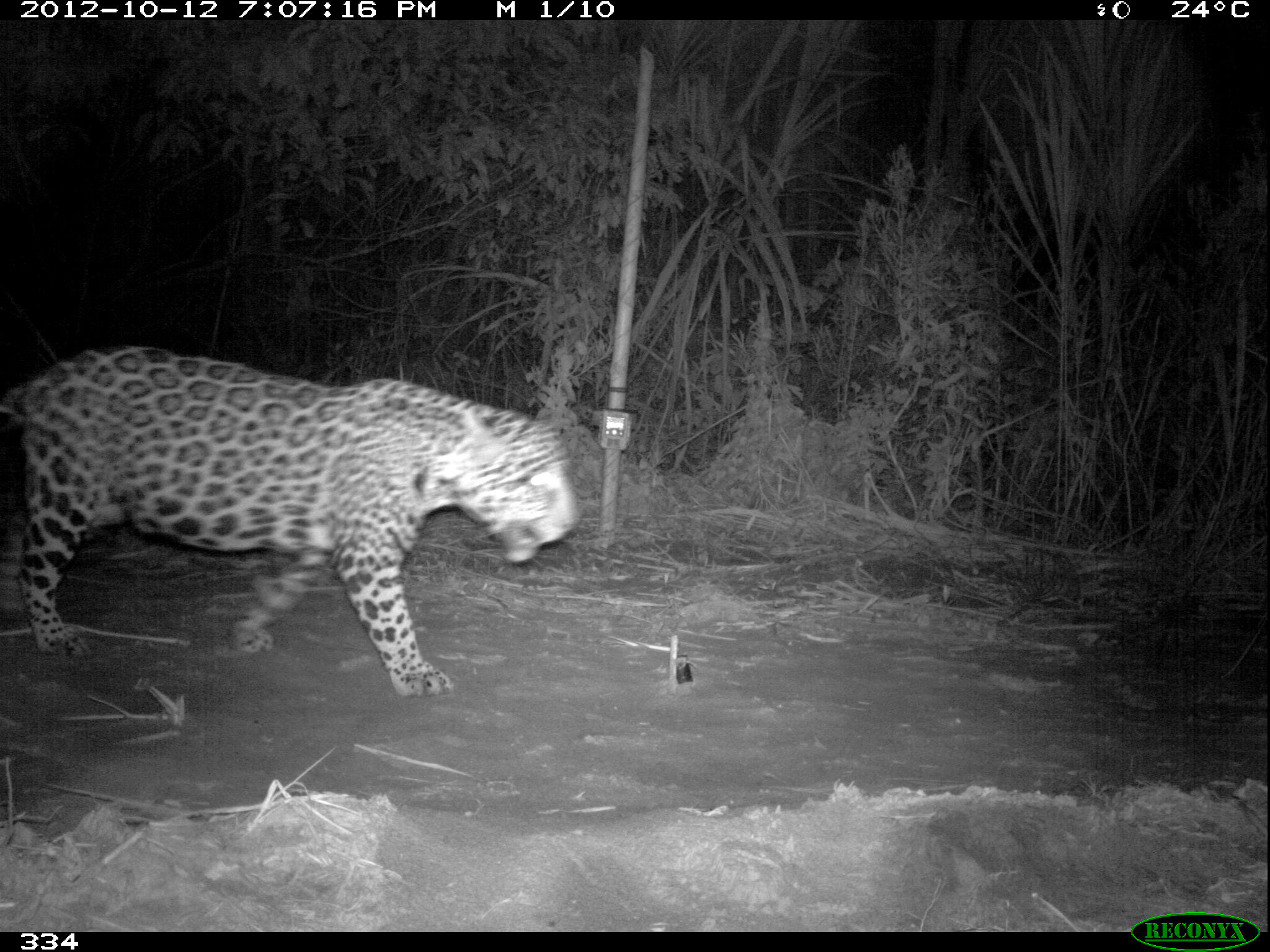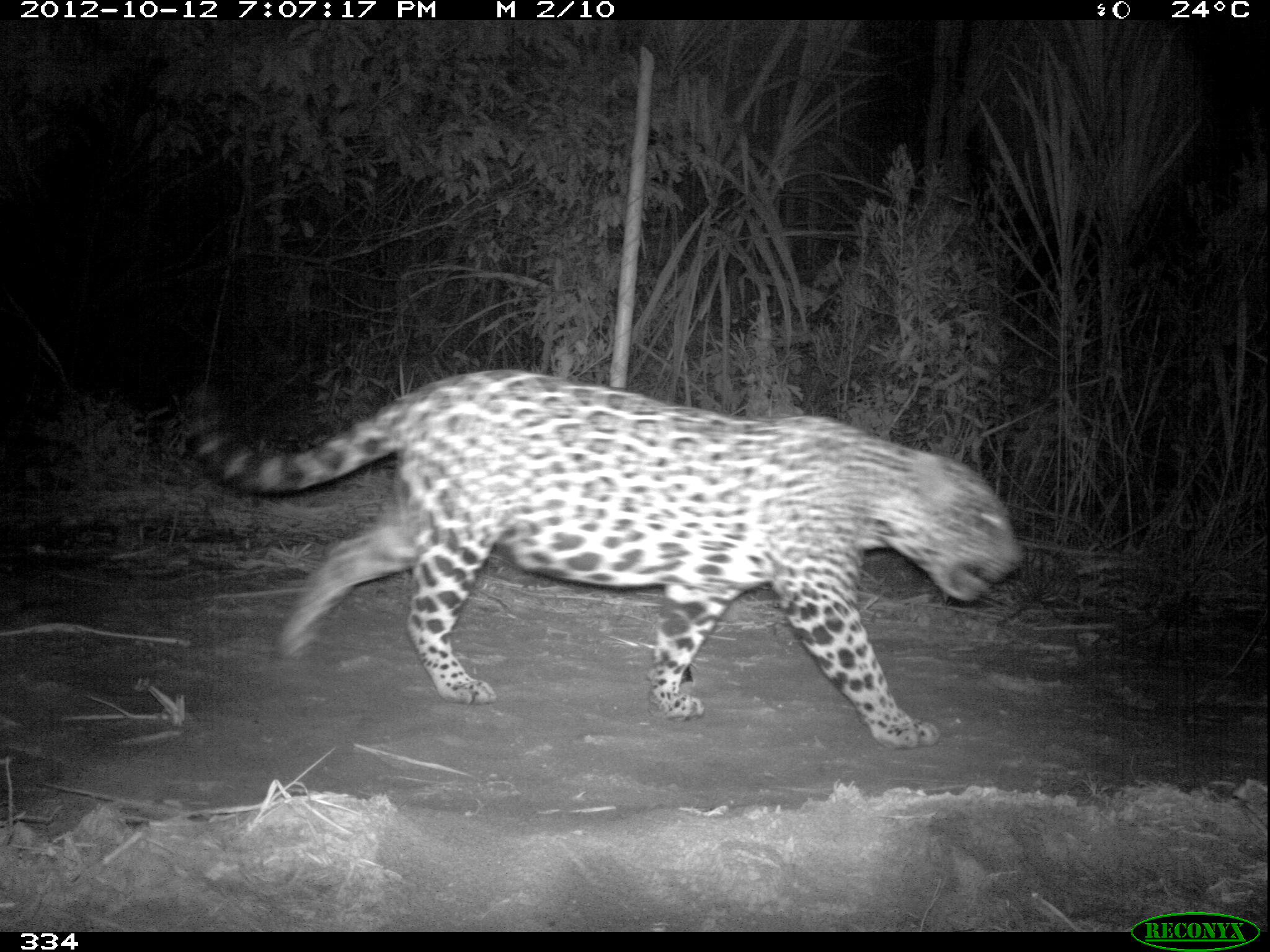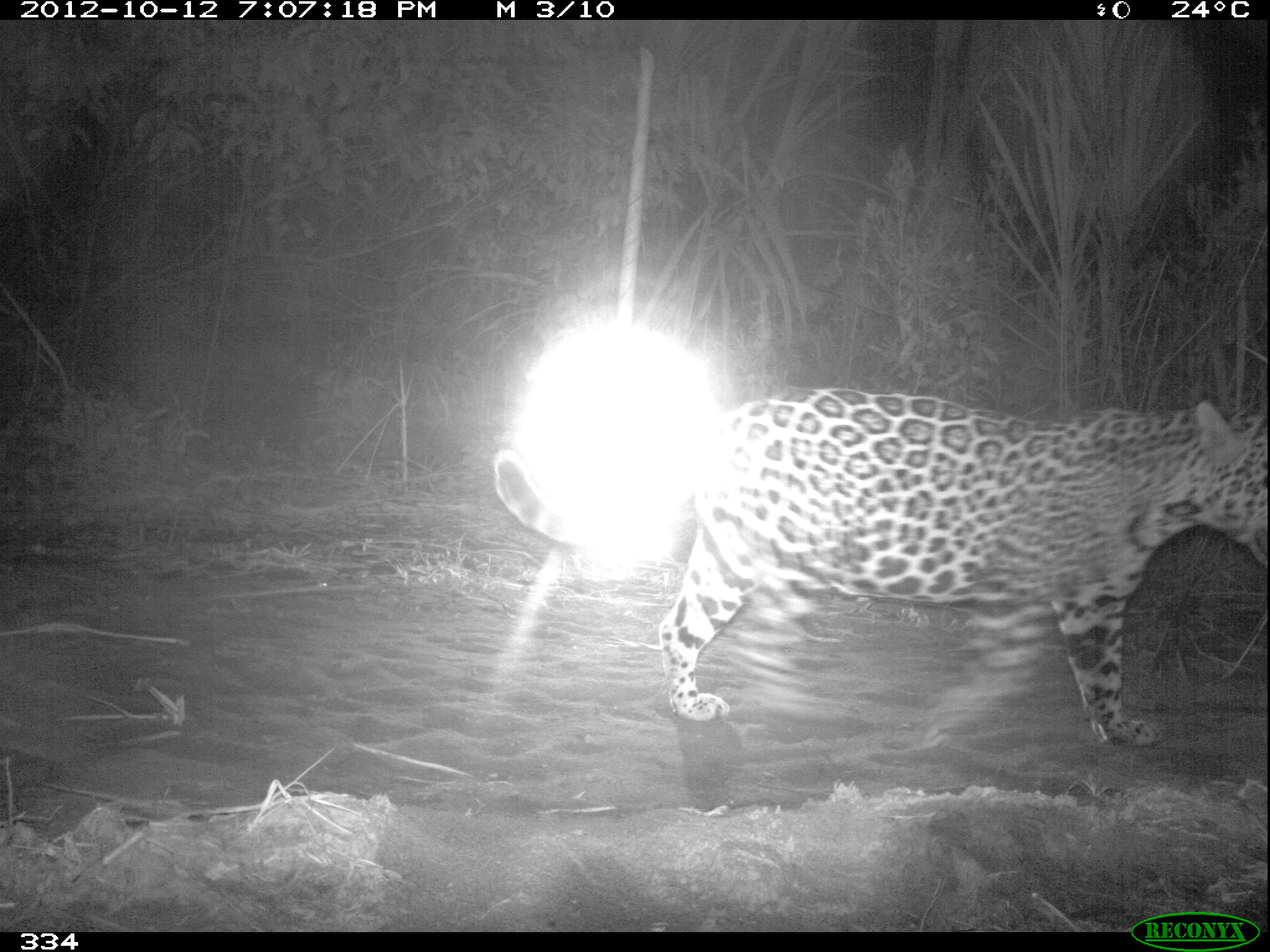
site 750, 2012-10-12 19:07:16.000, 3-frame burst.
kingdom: Animalia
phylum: Chordata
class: Mammalia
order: Carnivora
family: Felidae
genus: Panthera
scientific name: Panthera onca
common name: jaguar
Panthera onca (jaguar).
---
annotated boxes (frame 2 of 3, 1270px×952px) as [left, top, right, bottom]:
panthera onca: [181, 366, 1024, 748]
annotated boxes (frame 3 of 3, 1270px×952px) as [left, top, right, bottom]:
panthera onca: [489, 383, 1270, 746]